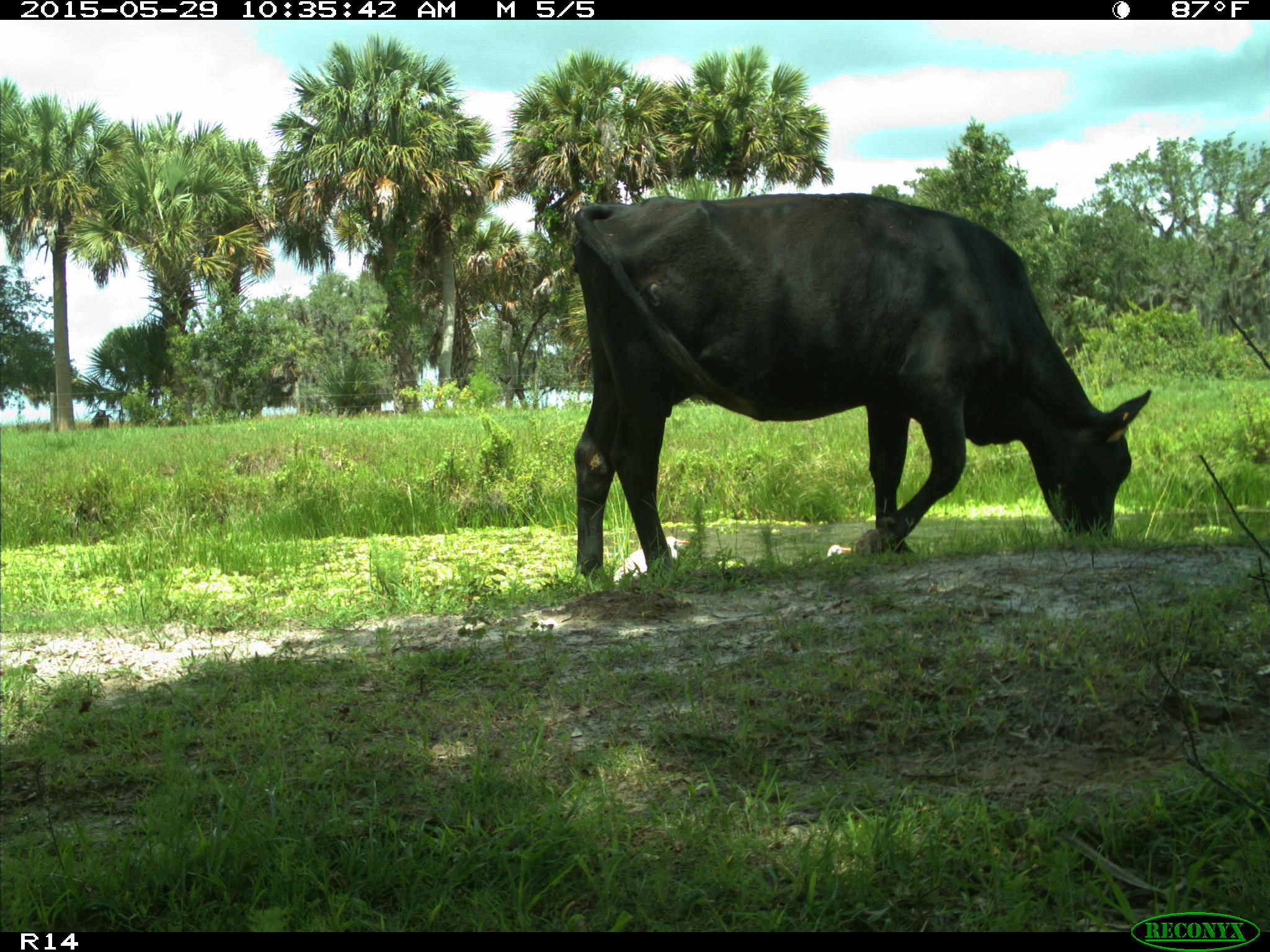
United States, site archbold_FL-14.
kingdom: Animalia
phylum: Chordata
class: Mammalia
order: Artiodactyla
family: Bovidae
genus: Bos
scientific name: Bos taurus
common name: domestic cow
Bos taurus (domestic cow).